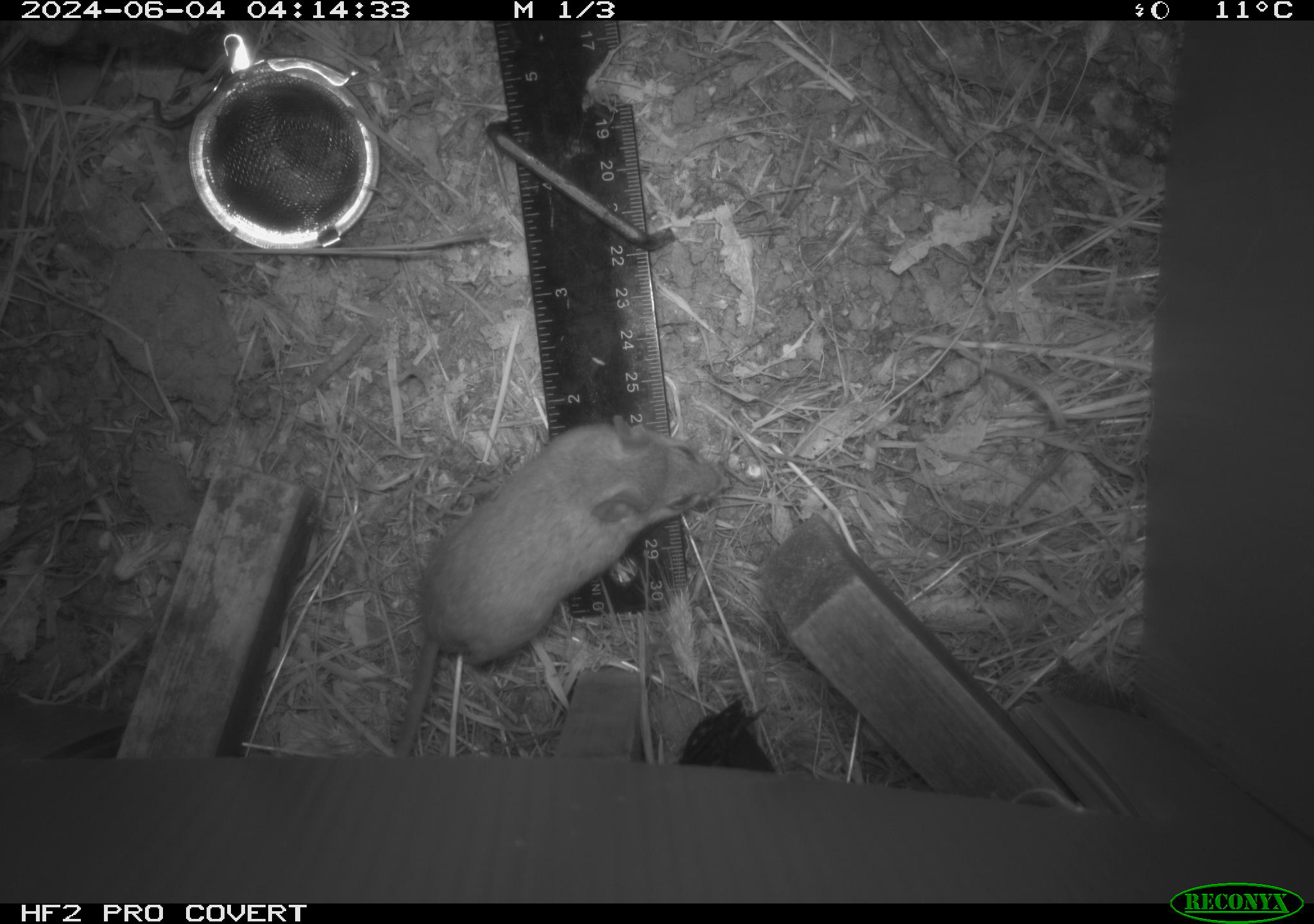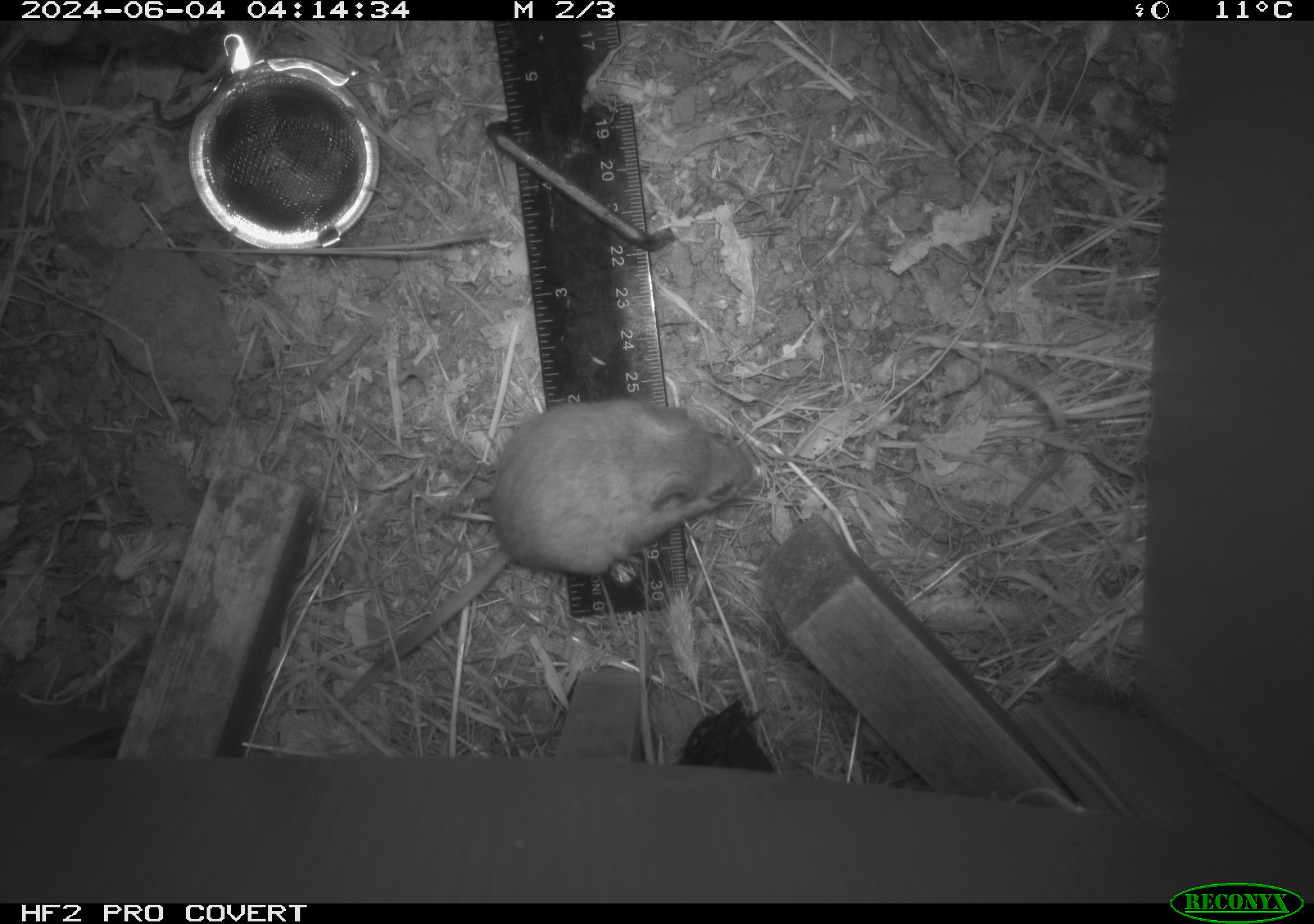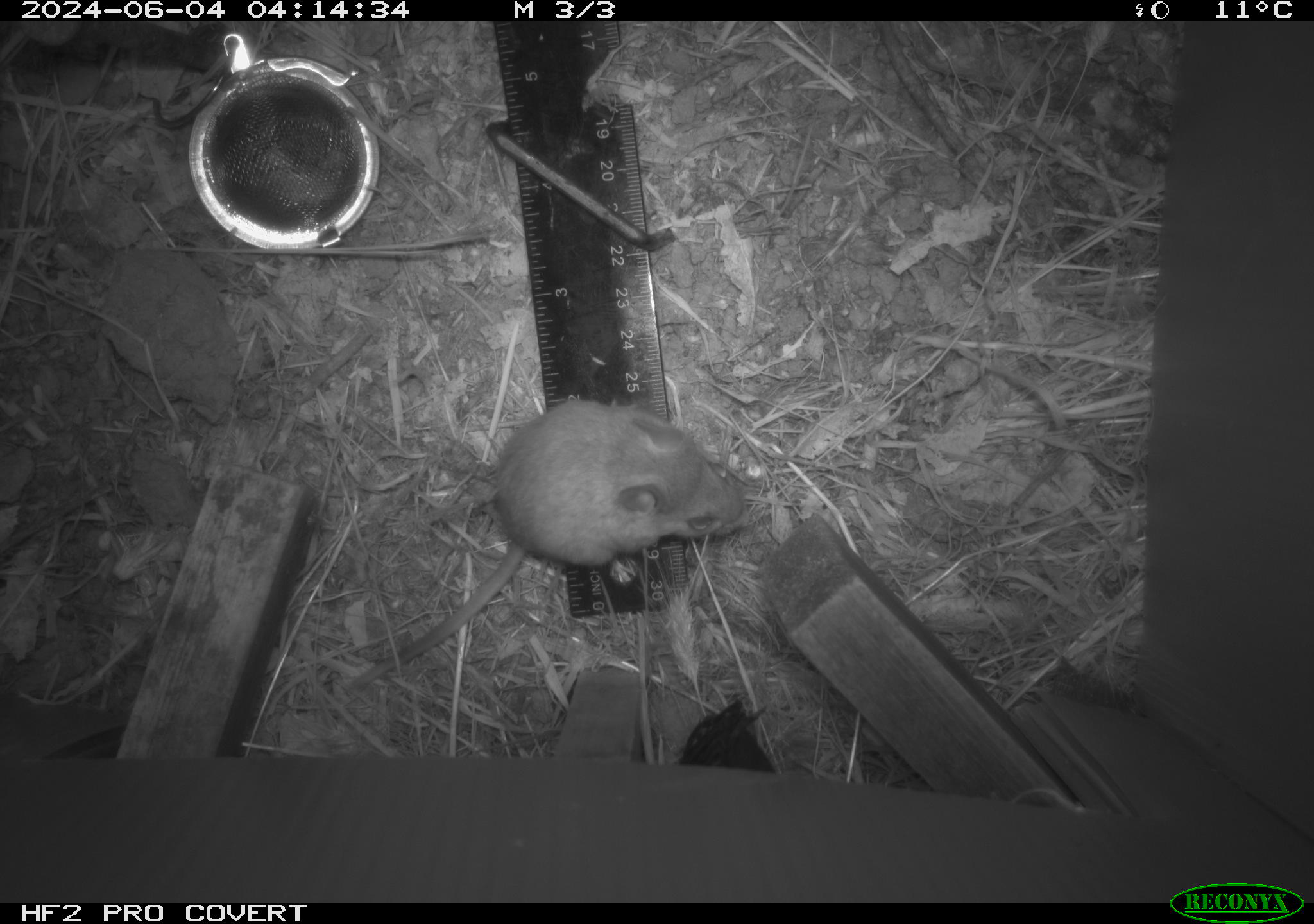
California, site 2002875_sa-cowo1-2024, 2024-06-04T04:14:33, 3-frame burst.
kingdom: Animalia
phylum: Chordata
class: Mammalia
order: Rodentia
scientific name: Rodentia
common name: mouse species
Mouse species (Rodentia).